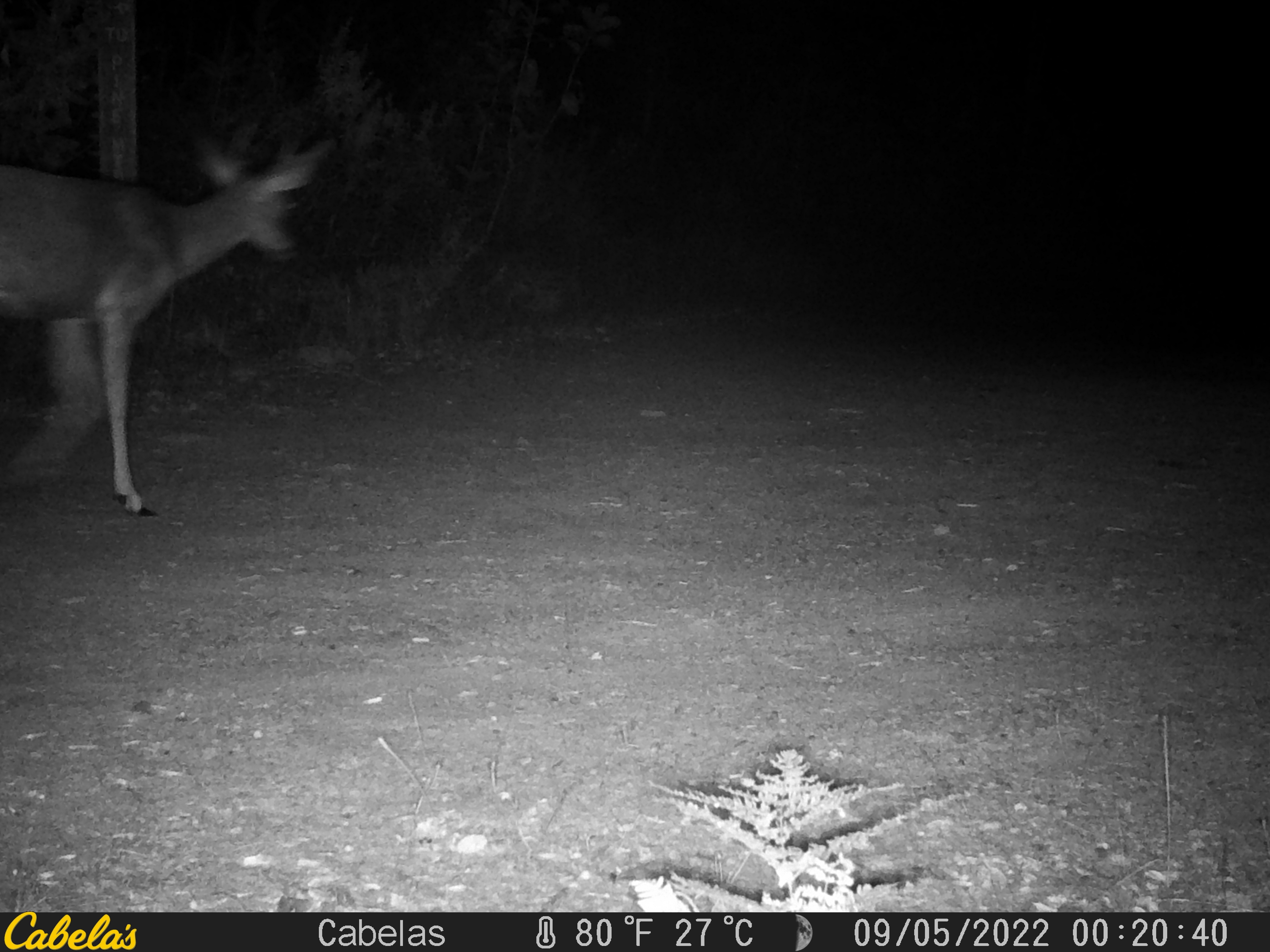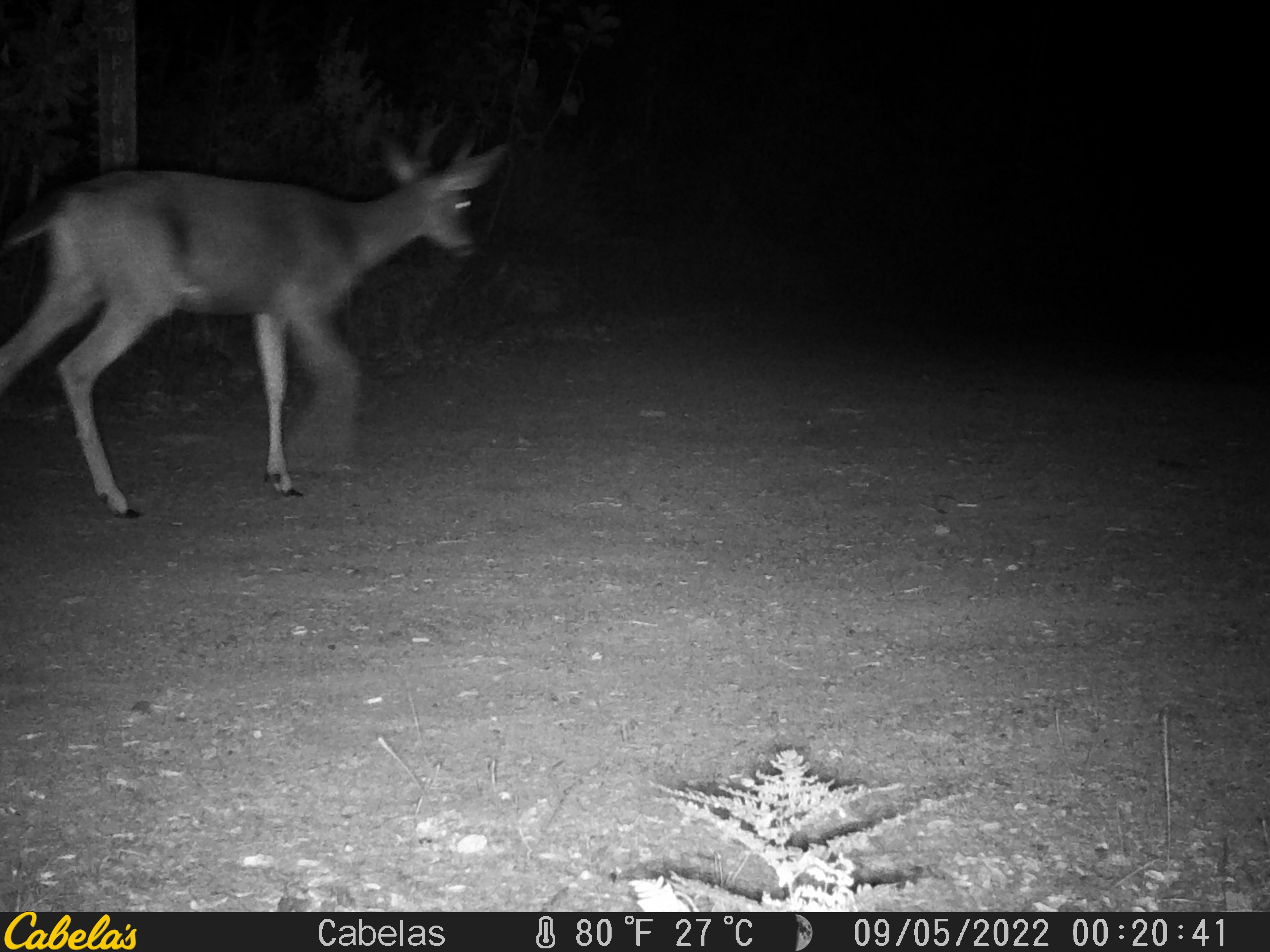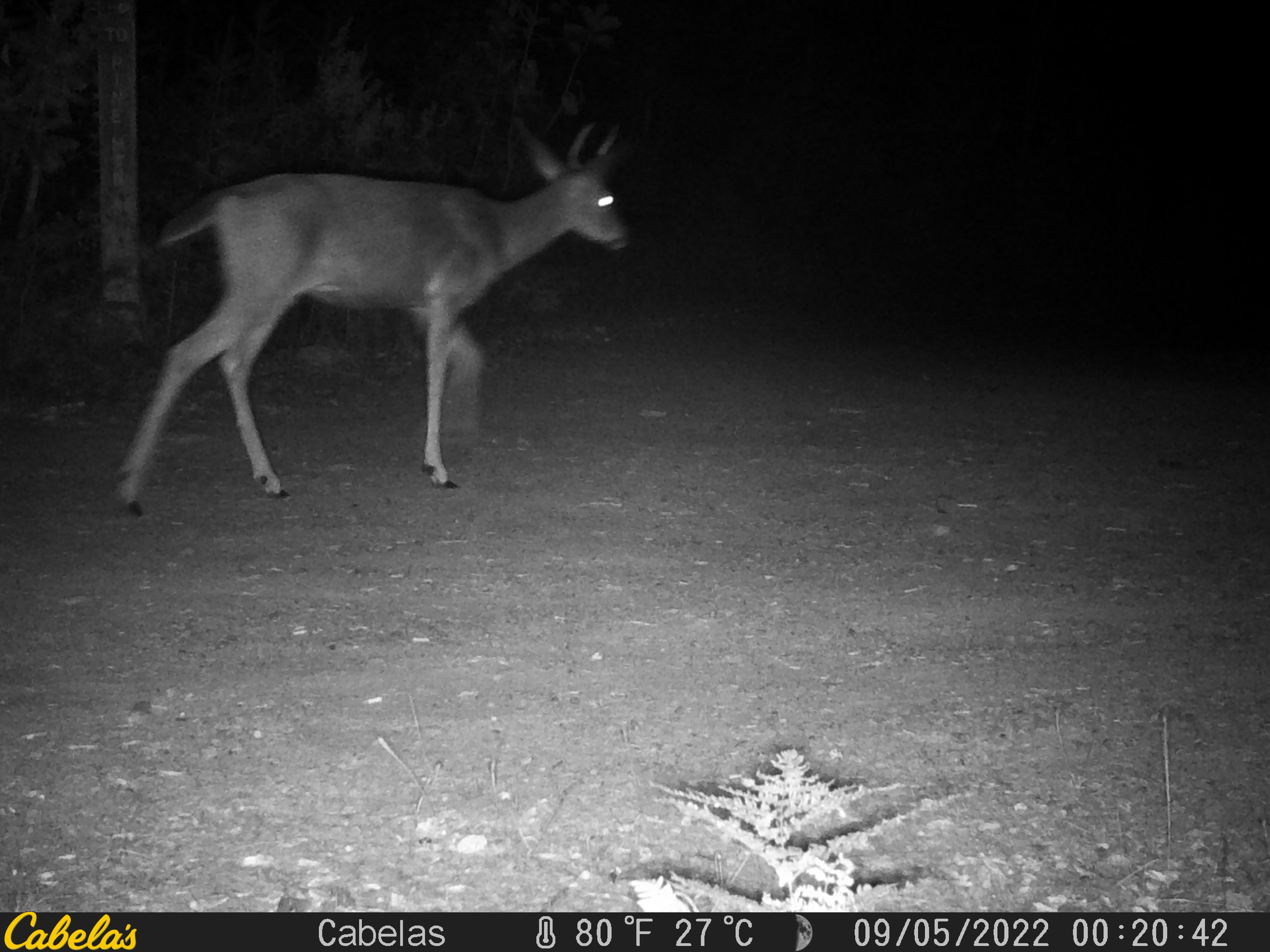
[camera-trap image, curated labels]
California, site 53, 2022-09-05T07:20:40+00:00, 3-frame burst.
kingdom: Animalia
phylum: Chordata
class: Mammalia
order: Artiodactyla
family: Cervidae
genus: Odocoileus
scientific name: Odocoileus hemionus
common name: mule deer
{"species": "mule deer (Odocoileus hemionus)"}